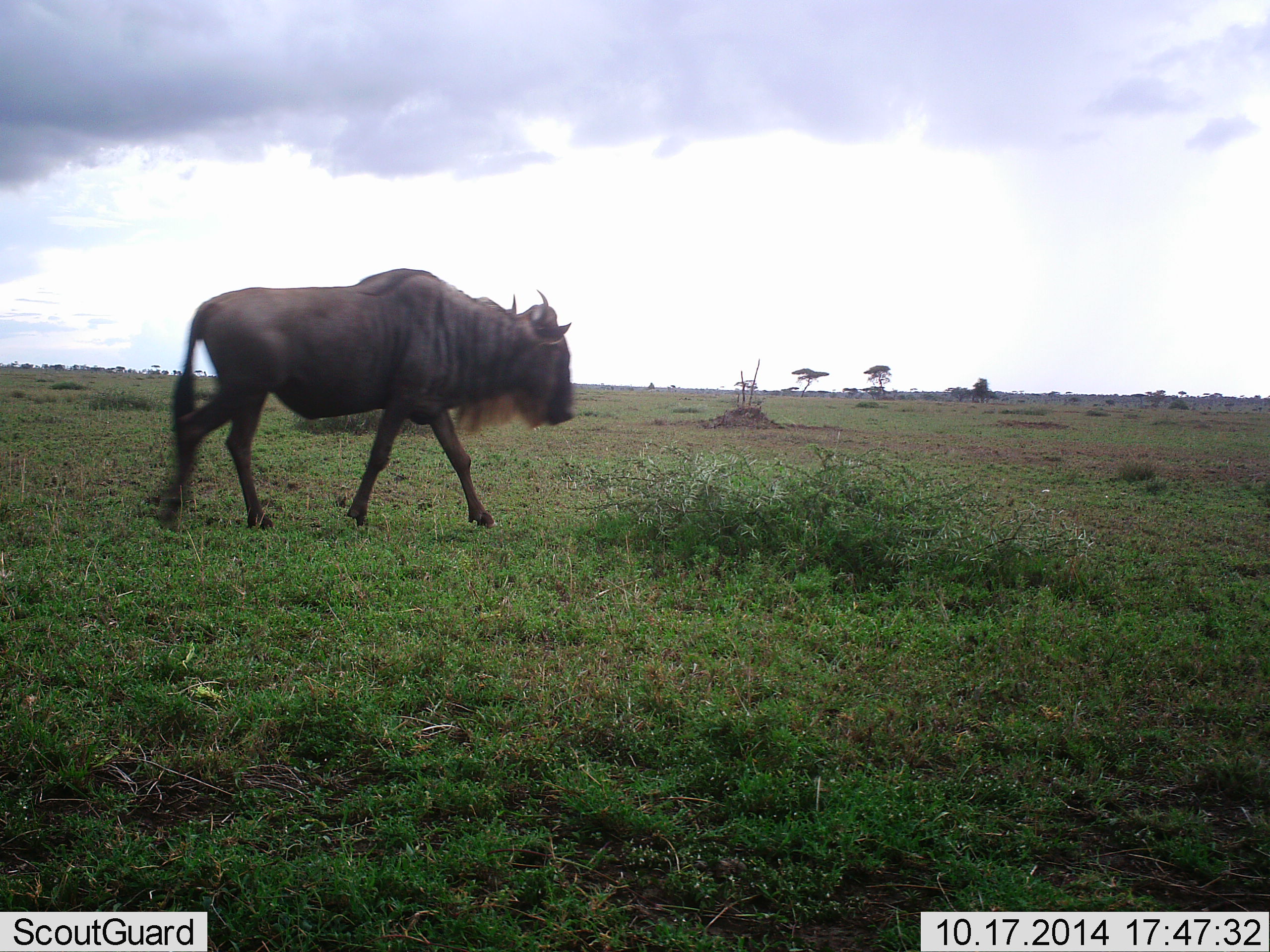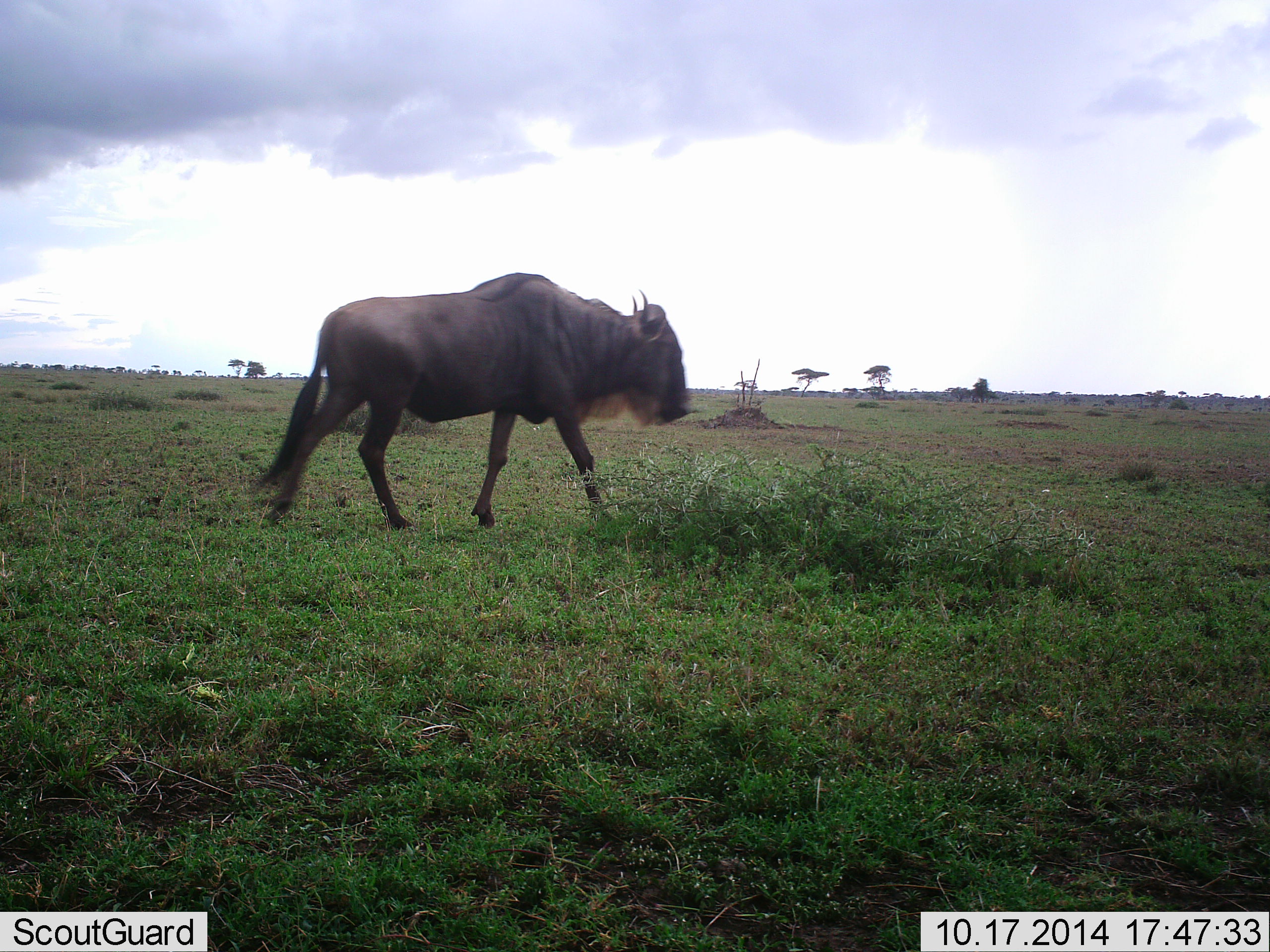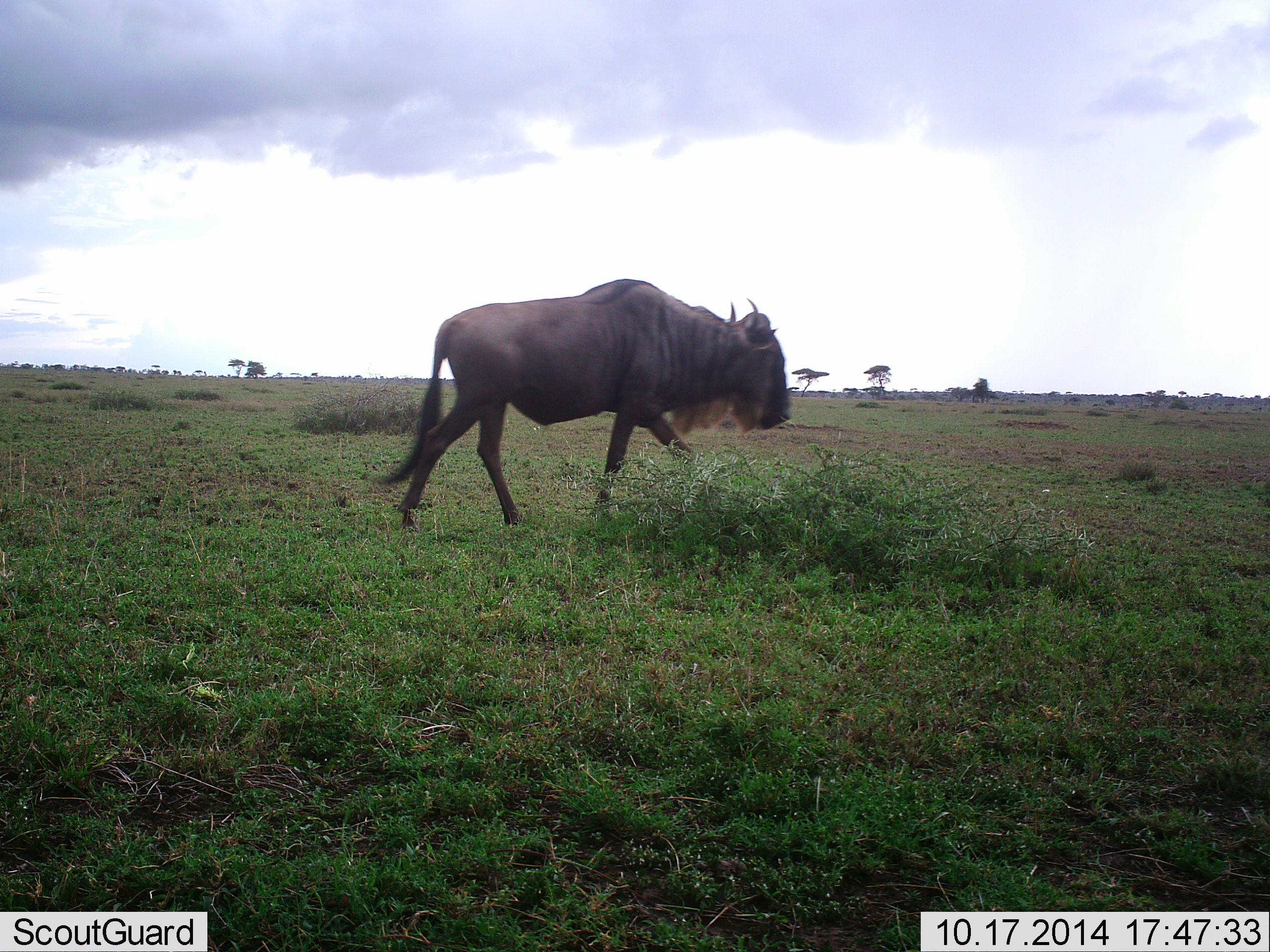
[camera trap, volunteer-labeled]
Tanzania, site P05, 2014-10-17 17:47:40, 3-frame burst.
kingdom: Animalia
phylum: Chordata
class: Mammalia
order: Artiodactyla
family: Bovidae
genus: Connochaetes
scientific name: Connochaetes taurinus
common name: blue wildebeest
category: wildebeest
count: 1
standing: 20%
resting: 0%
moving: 90%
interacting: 0%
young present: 0%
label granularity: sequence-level